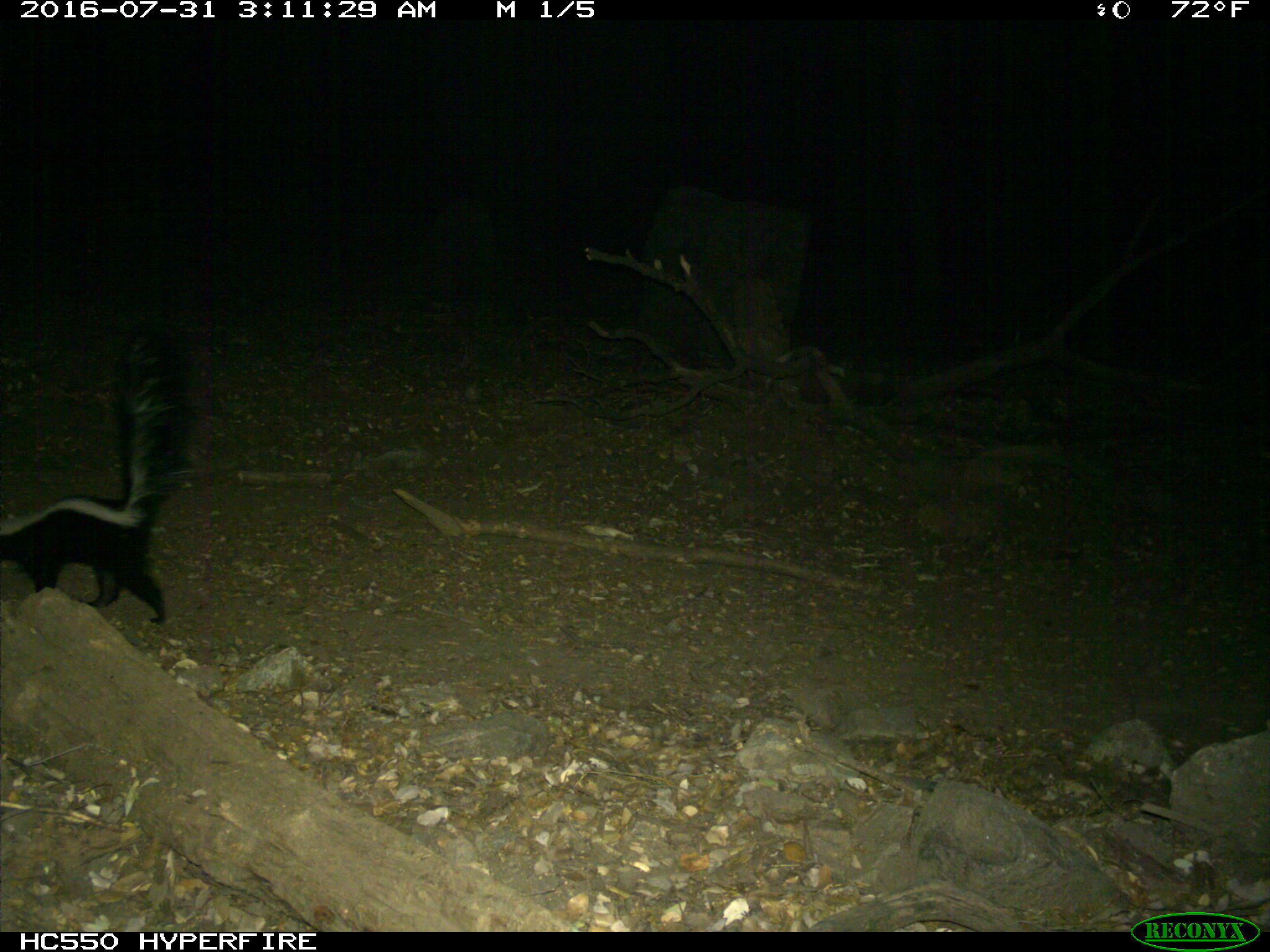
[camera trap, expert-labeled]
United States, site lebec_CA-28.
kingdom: Animalia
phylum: Chordata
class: Mammalia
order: Carnivora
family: Mephitidae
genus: Mephitis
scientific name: Mephitis mephitis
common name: striped skunk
Mephitis mephitis (striped skunk).